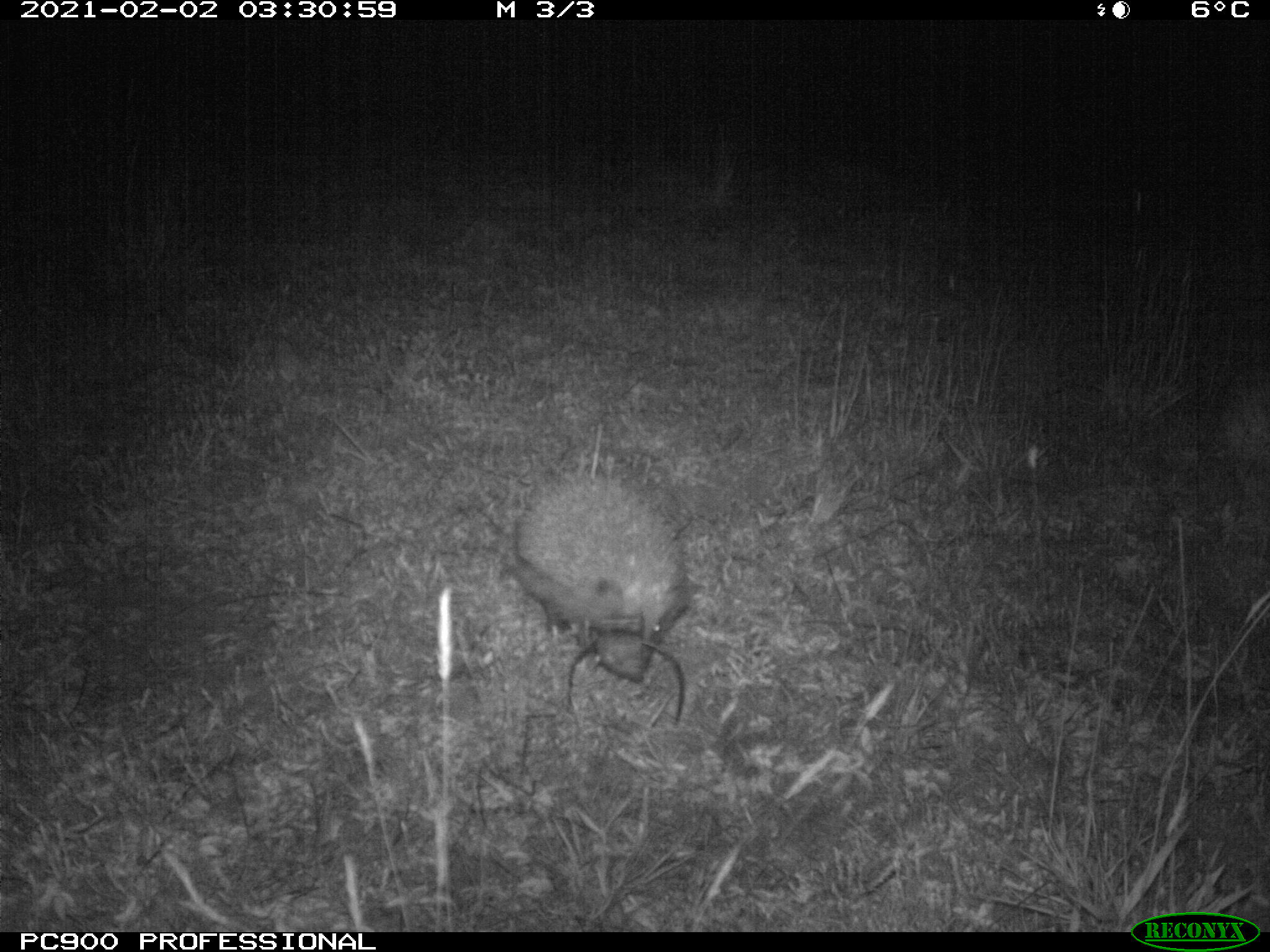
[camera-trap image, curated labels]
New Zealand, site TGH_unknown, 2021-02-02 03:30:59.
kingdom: Animalia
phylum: Chordata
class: Mammalia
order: Eulipotyphla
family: Erinaceidae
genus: Erinaceus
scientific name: Erinaceus europaeus europaeus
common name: european hedgehog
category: hedgehog